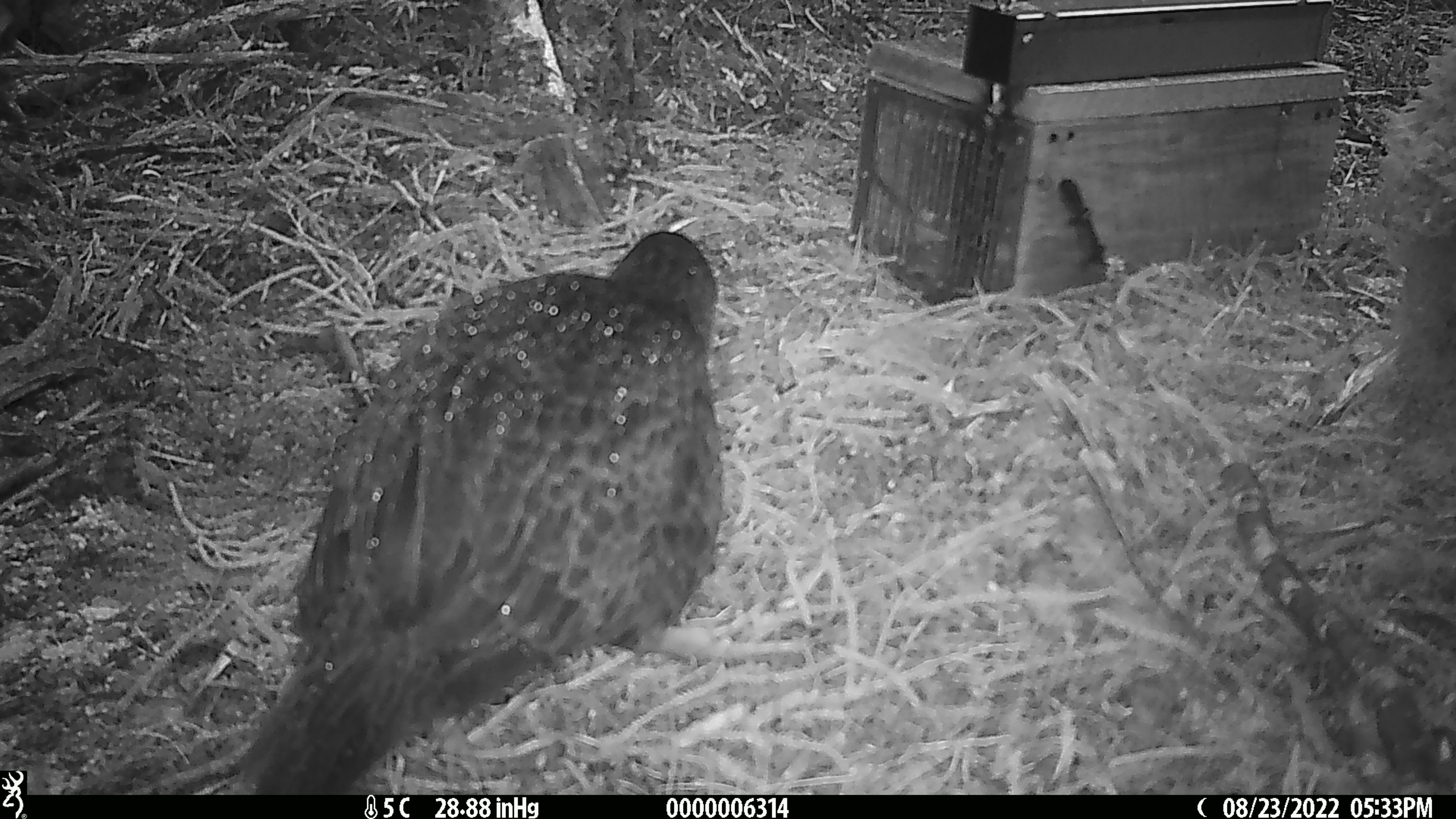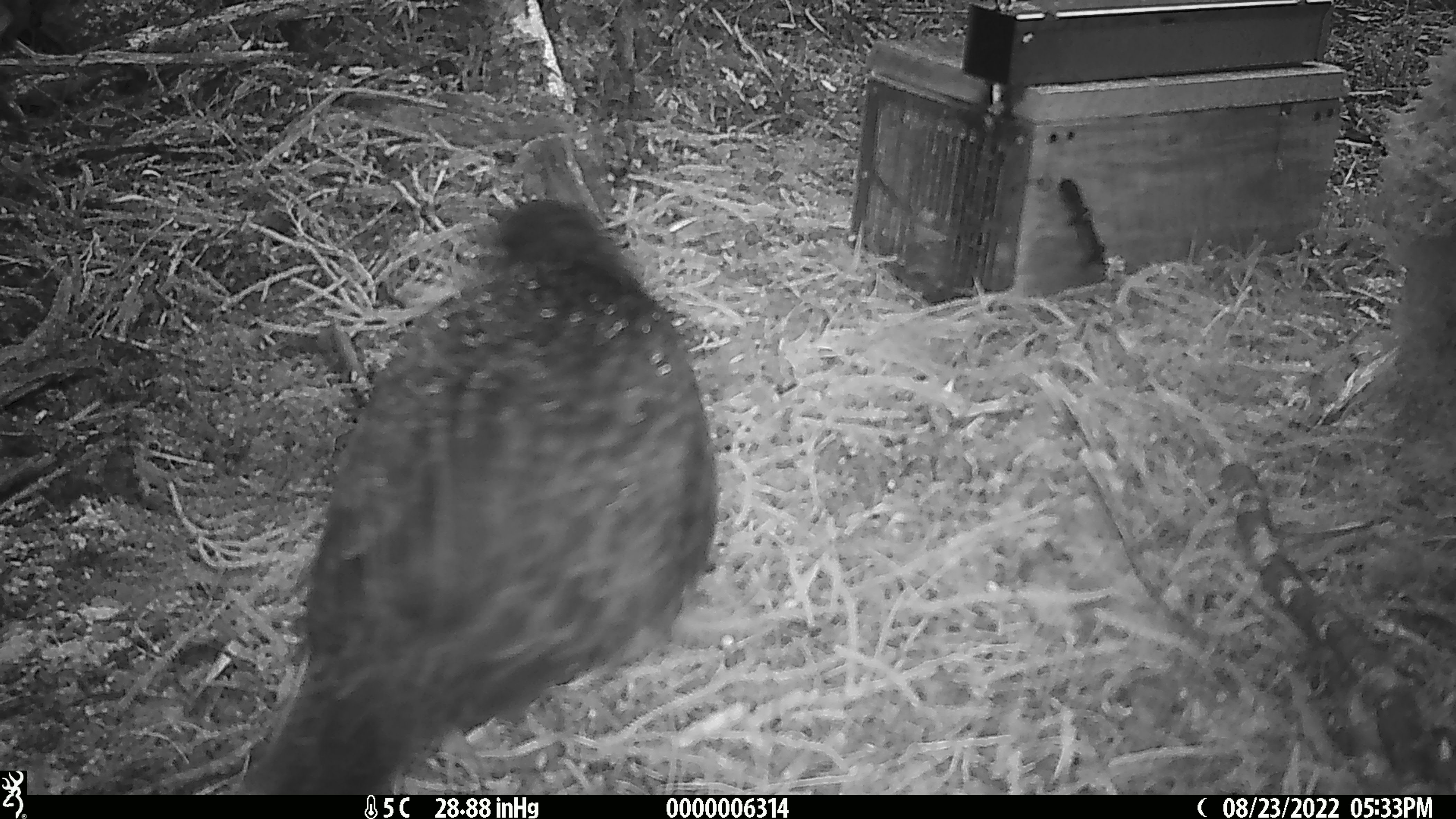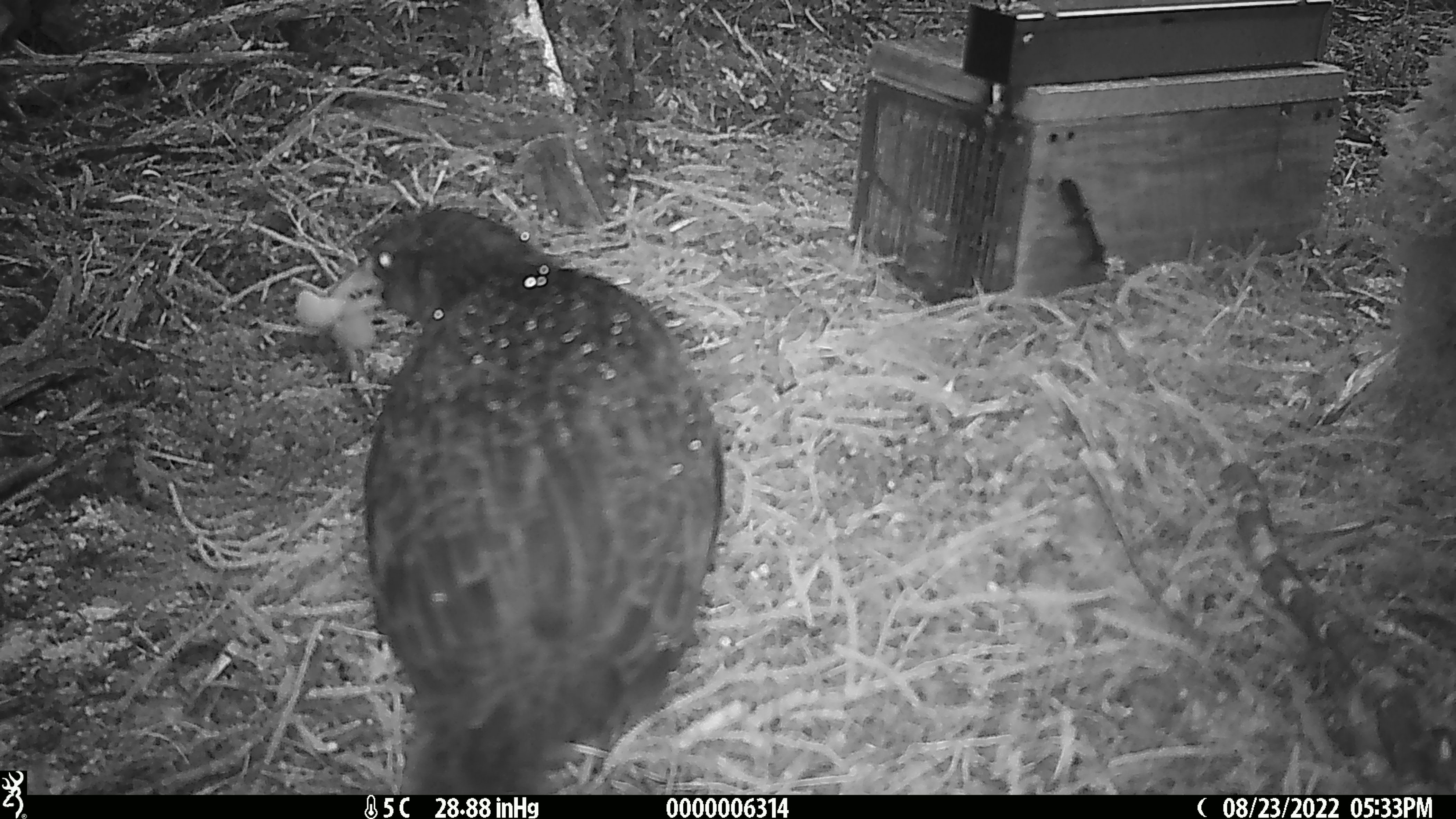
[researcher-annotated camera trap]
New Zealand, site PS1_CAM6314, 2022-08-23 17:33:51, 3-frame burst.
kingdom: Animalia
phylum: Chordata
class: Aves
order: Gruiformes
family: Rallidae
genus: Gallirallus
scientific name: Gallirallus australis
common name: weka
Weka (Gallirallus australis).